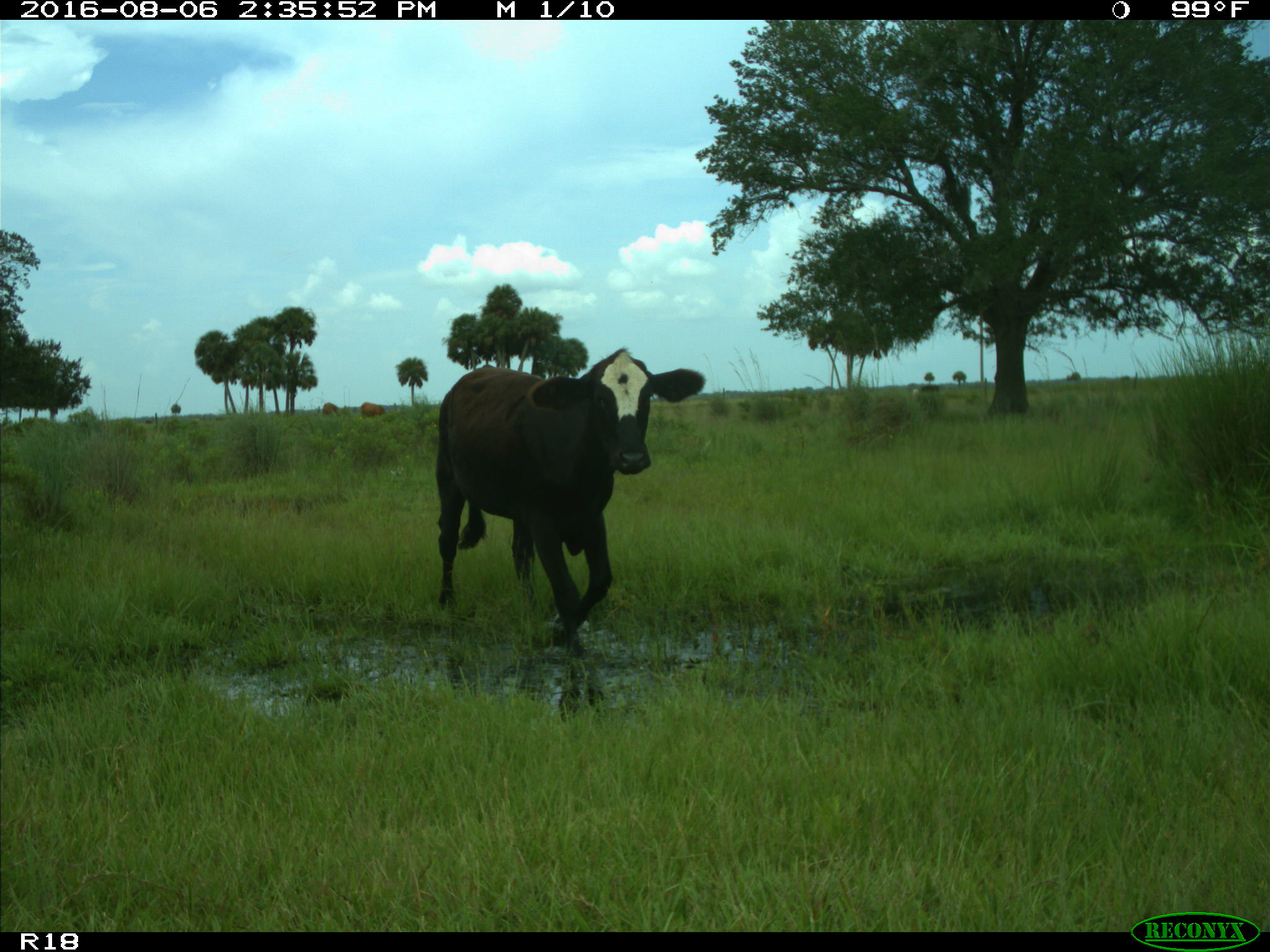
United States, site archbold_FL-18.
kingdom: Animalia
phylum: Chordata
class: Mammalia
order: Artiodactyla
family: Bovidae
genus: Bos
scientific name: Bos taurus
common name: domestic cow